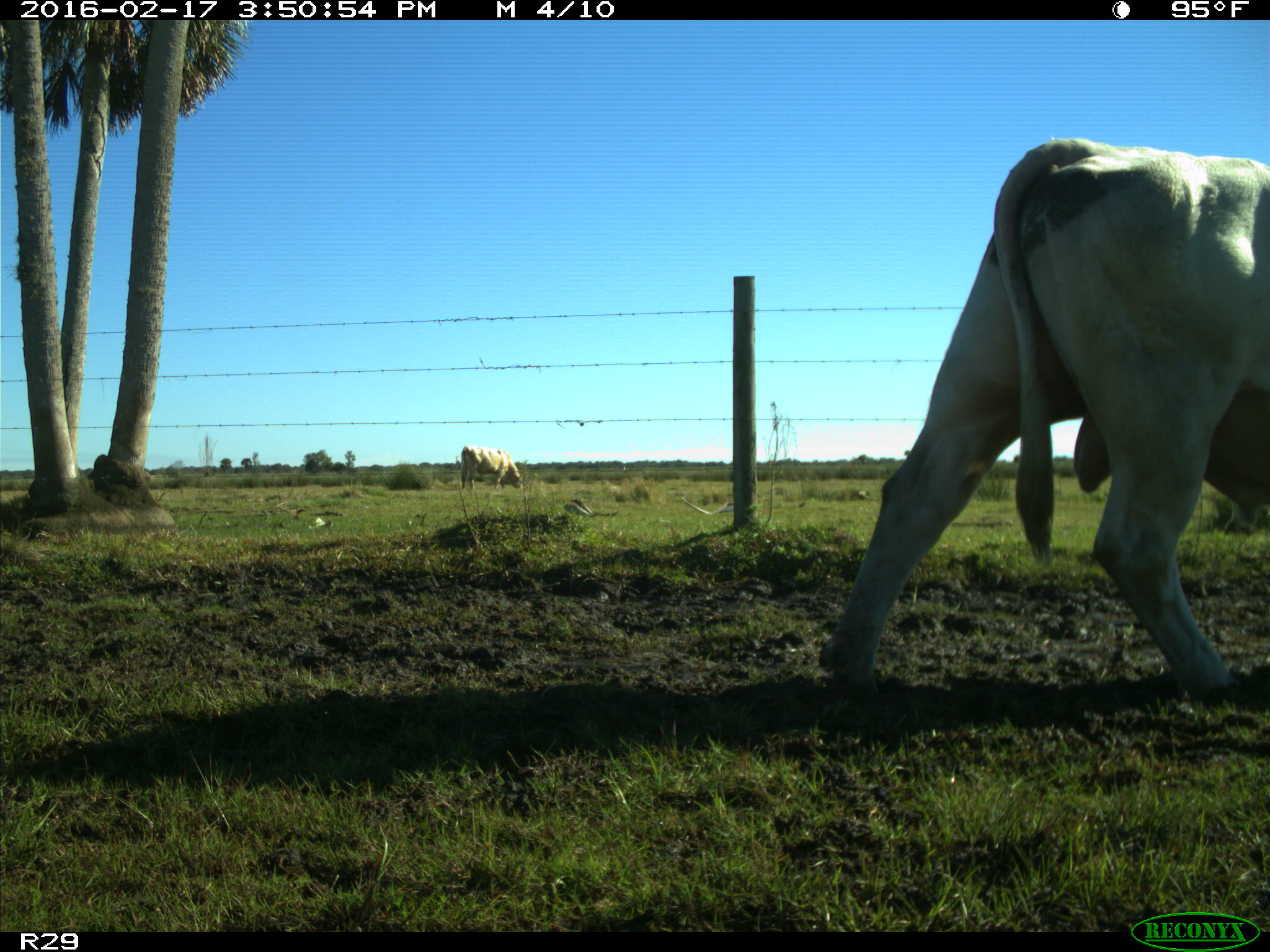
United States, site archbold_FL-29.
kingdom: Animalia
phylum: Chordata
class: Mammalia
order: Artiodactyla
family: Bovidae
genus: Bos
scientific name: Bos taurus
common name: domestic cow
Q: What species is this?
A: Bos taurus (domestic cow).